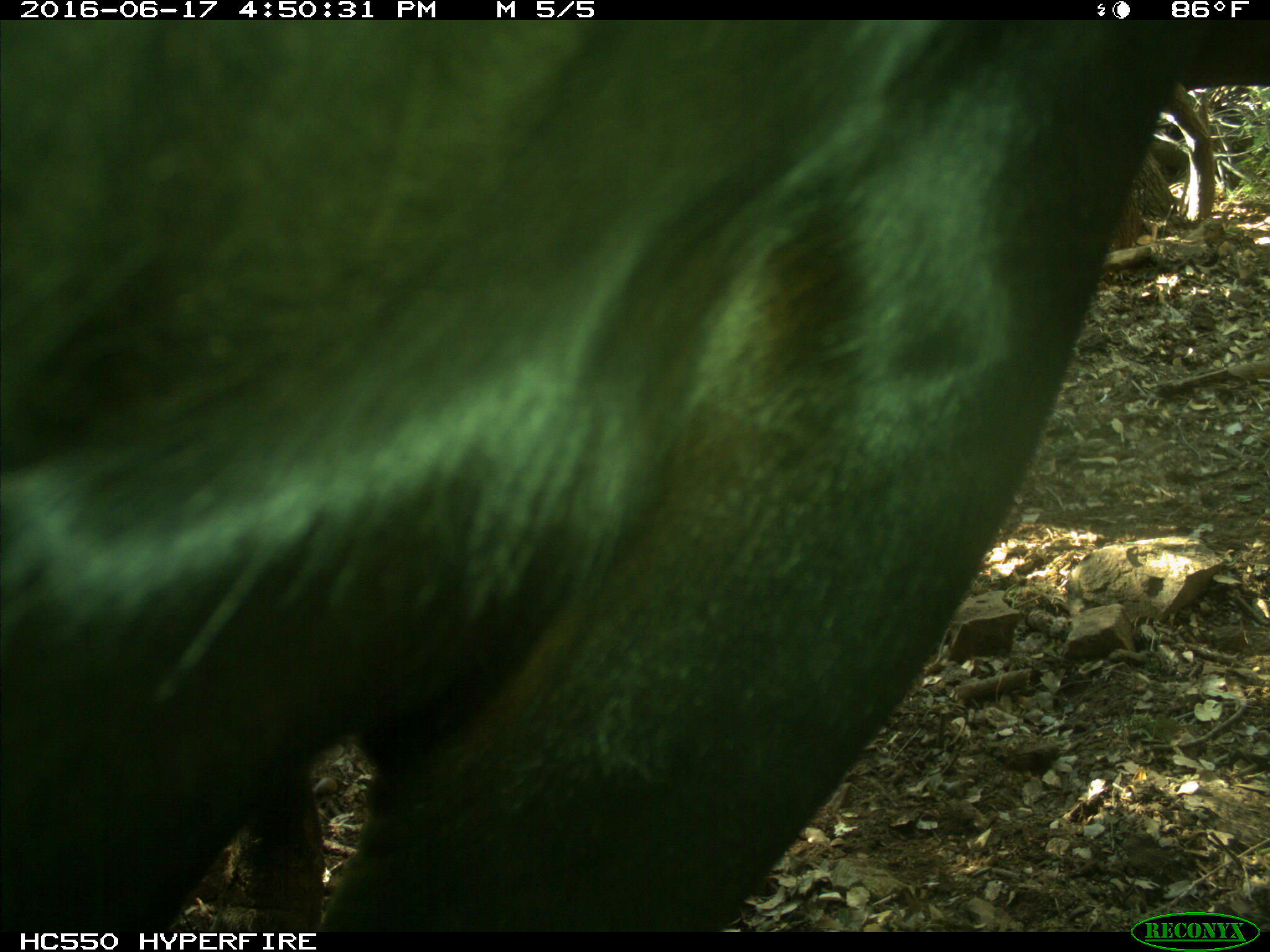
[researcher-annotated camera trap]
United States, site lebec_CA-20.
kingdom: Animalia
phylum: Chordata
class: Mammalia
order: Artiodactyla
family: Bovidae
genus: Bos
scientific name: Bos taurus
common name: domestic cow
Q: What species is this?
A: Bos taurus (domestic cow).